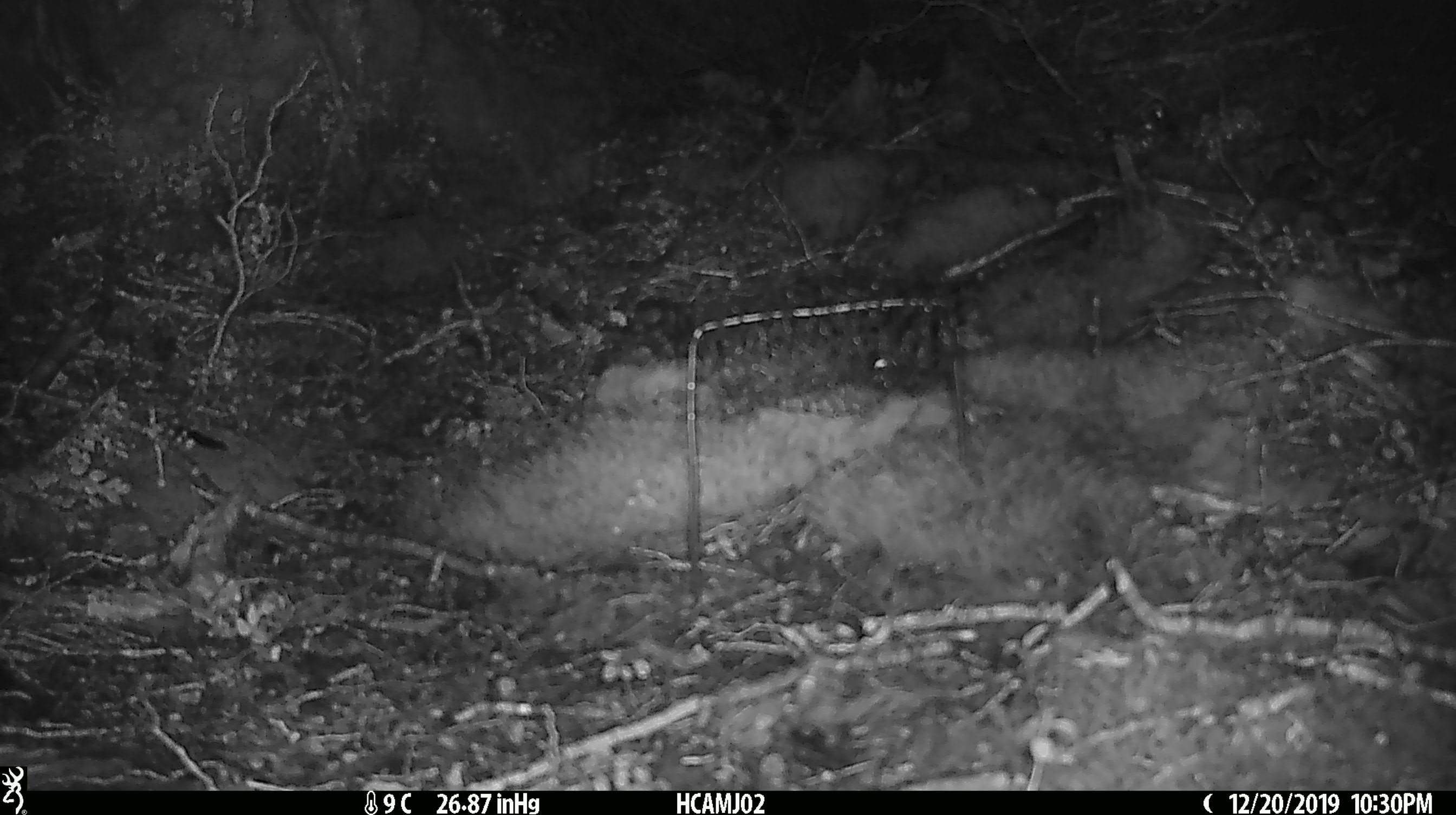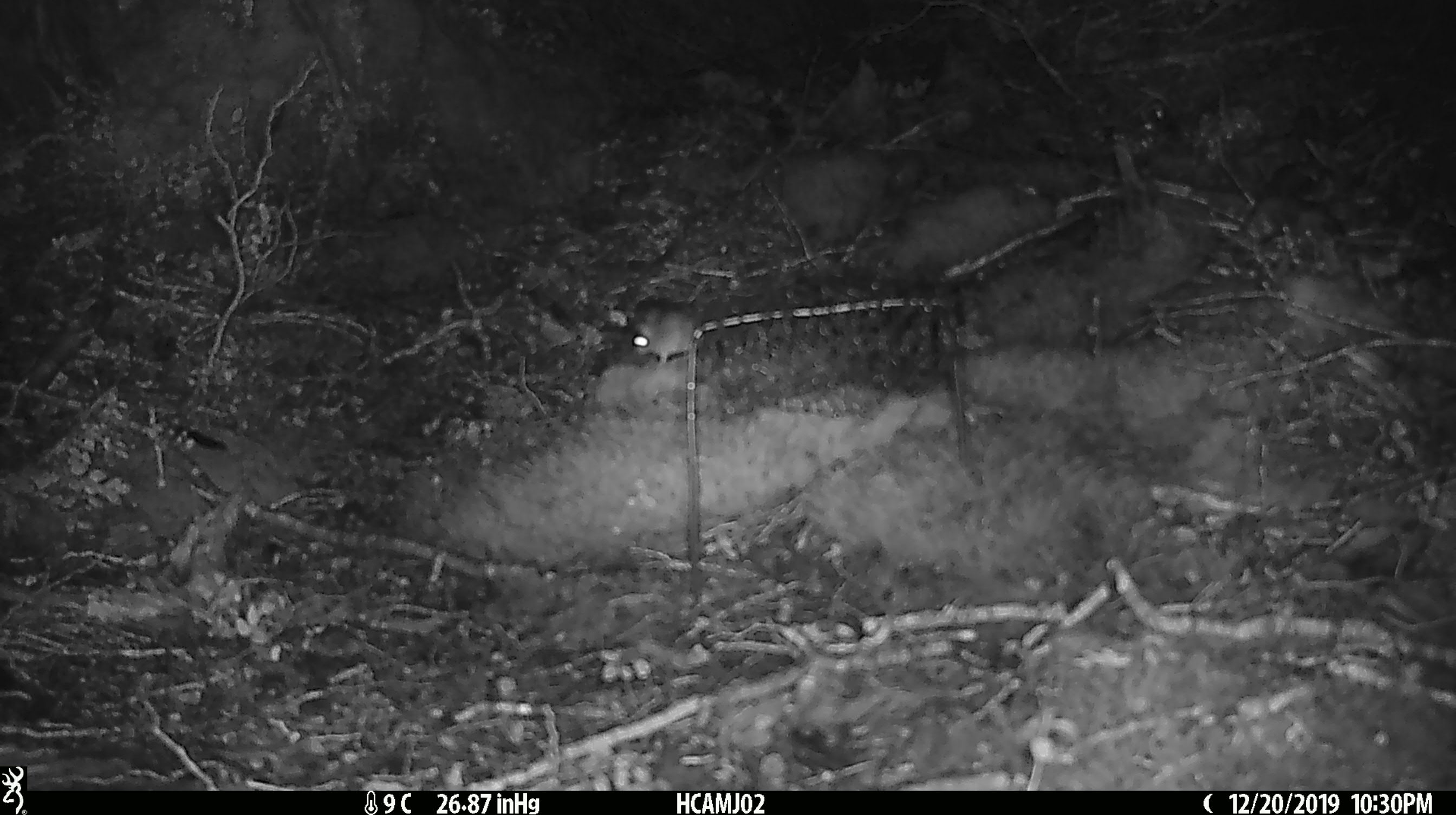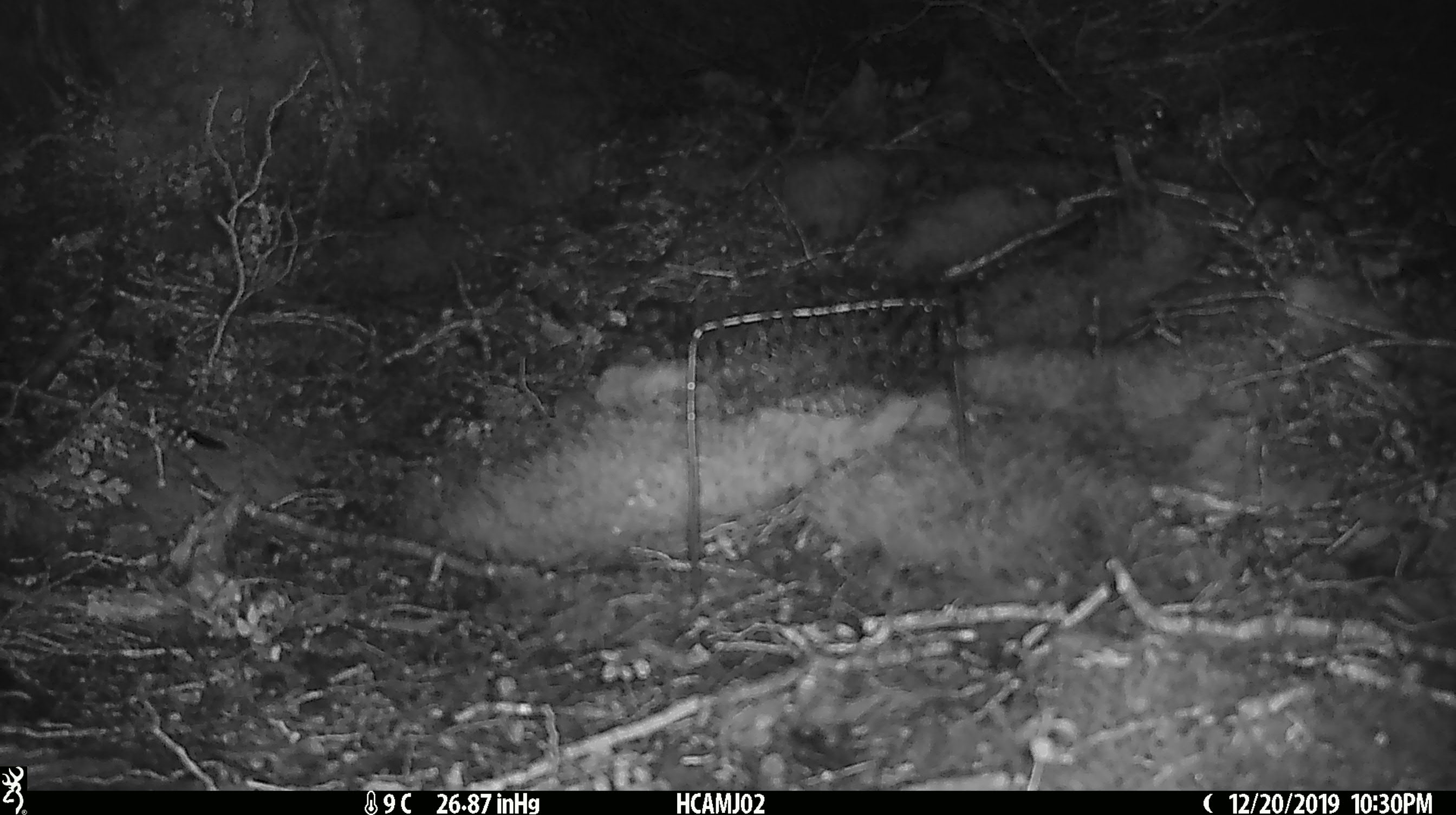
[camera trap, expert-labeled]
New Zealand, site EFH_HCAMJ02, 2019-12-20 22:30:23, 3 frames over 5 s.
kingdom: Animalia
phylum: Chordata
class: Mammalia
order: Rodentia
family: Muridae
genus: Mus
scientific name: Mus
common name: mouse